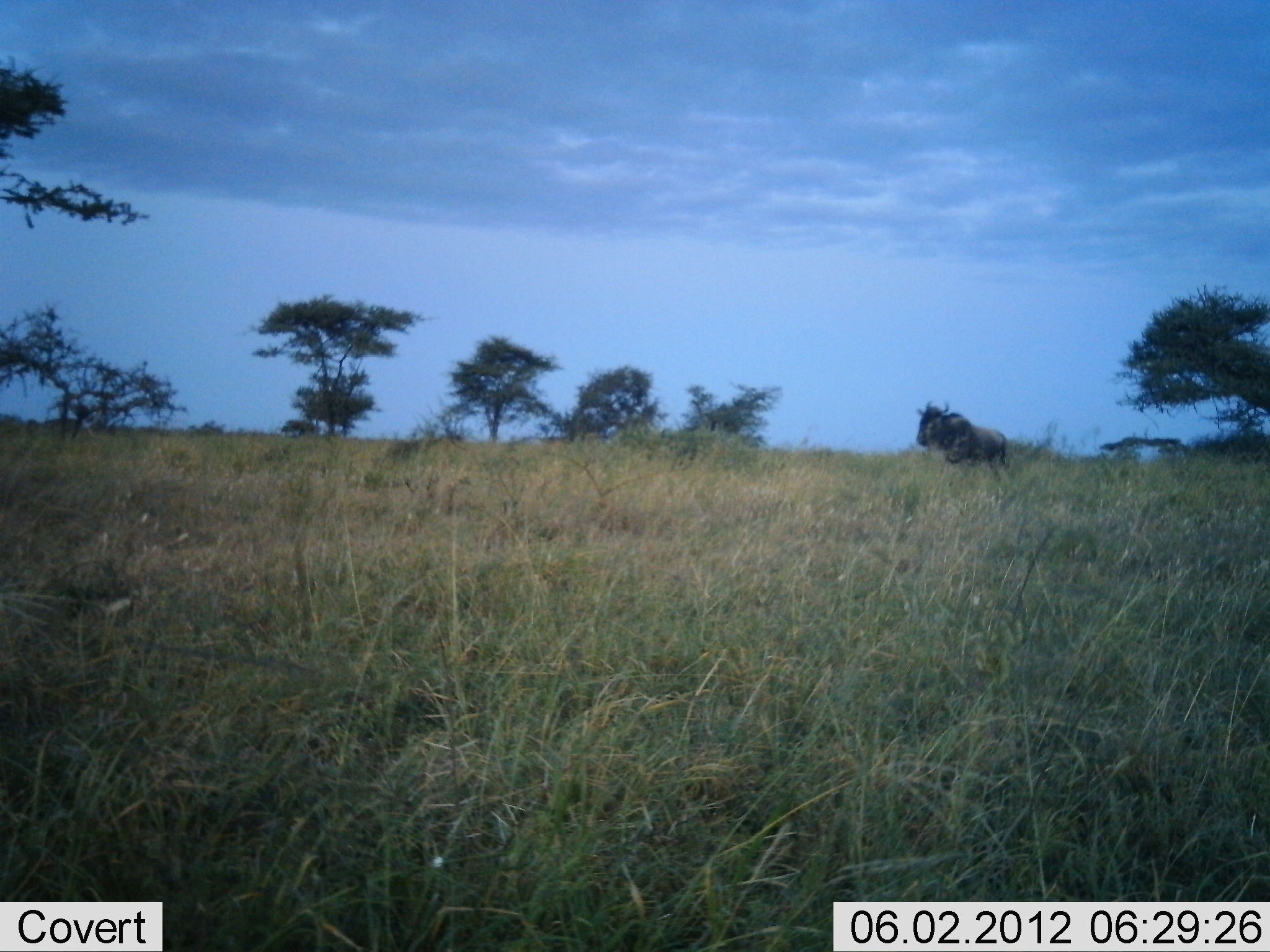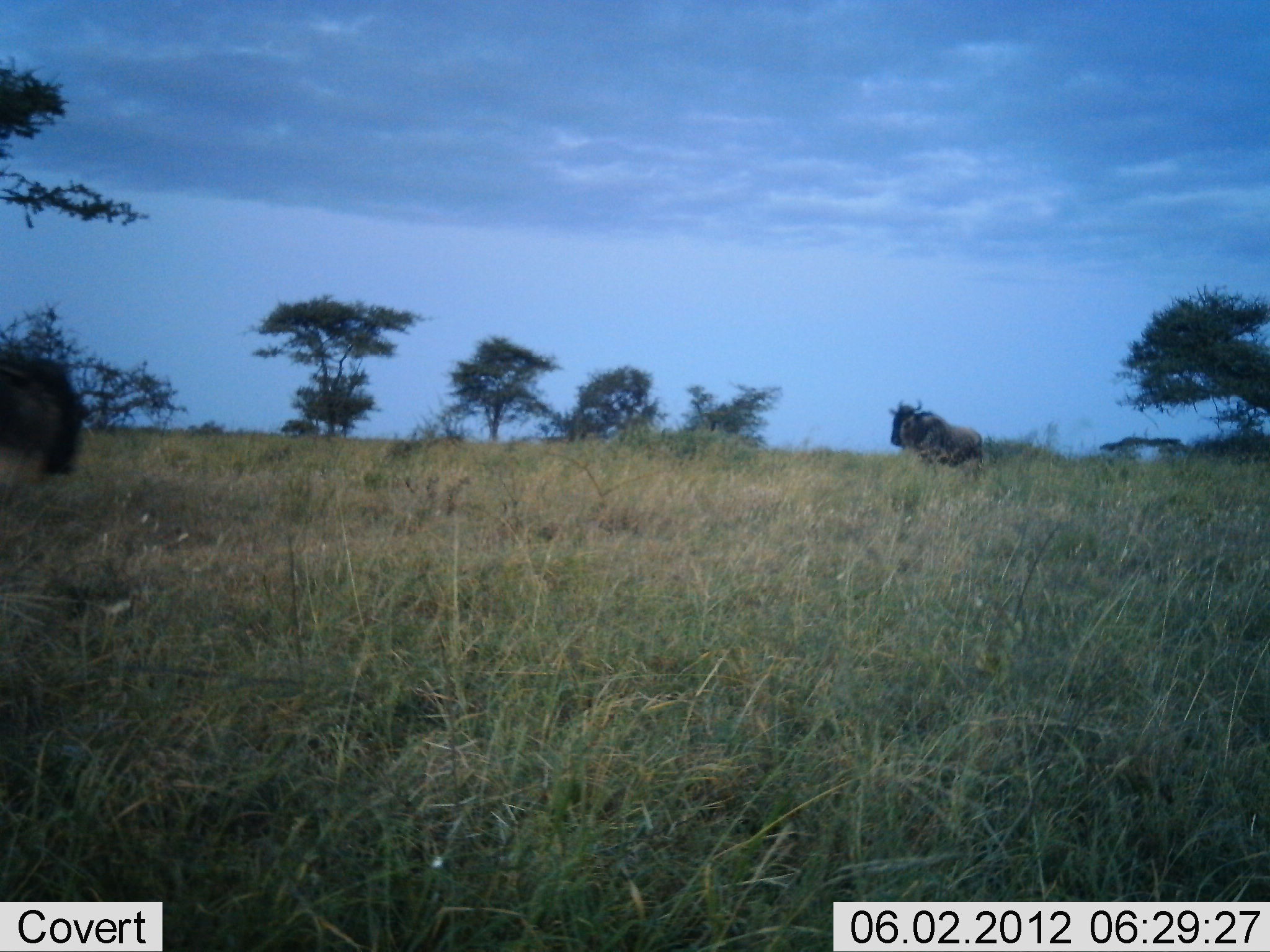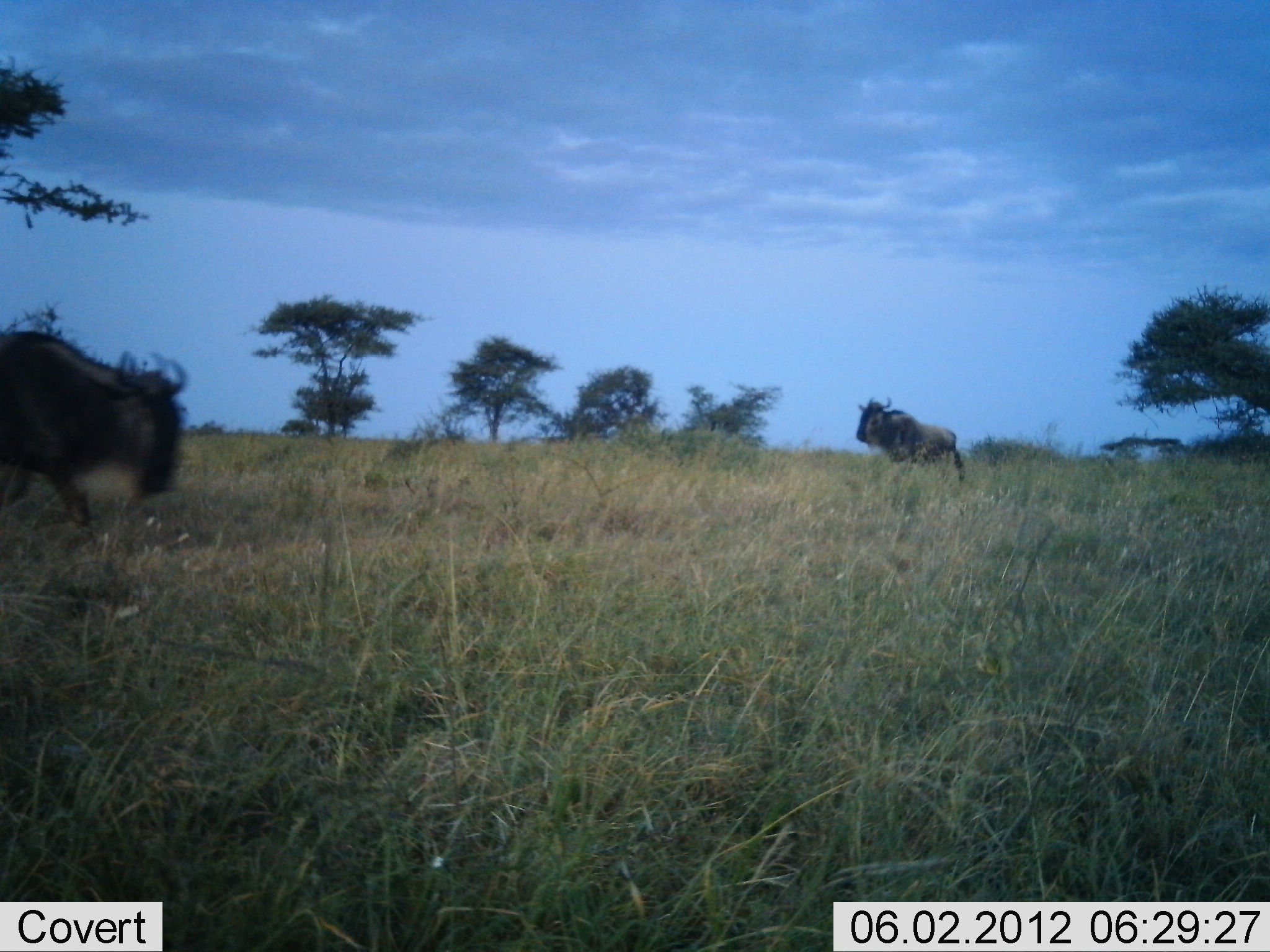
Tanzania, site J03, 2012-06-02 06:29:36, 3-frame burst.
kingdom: Animalia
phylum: Chordata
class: Mammalia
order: Artiodactyla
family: Bovidae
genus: Connochaetes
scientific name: Connochaetes taurinus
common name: blue wildebeest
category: wildebeest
Wildebeest (blue wildebeest) (Connochaetes taurinus), count 2. Behavior (volunteer vote fractions): standing 10%, resting 0%, moving 90%, interacting 0%. Young present (vote fraction): 0%. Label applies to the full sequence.